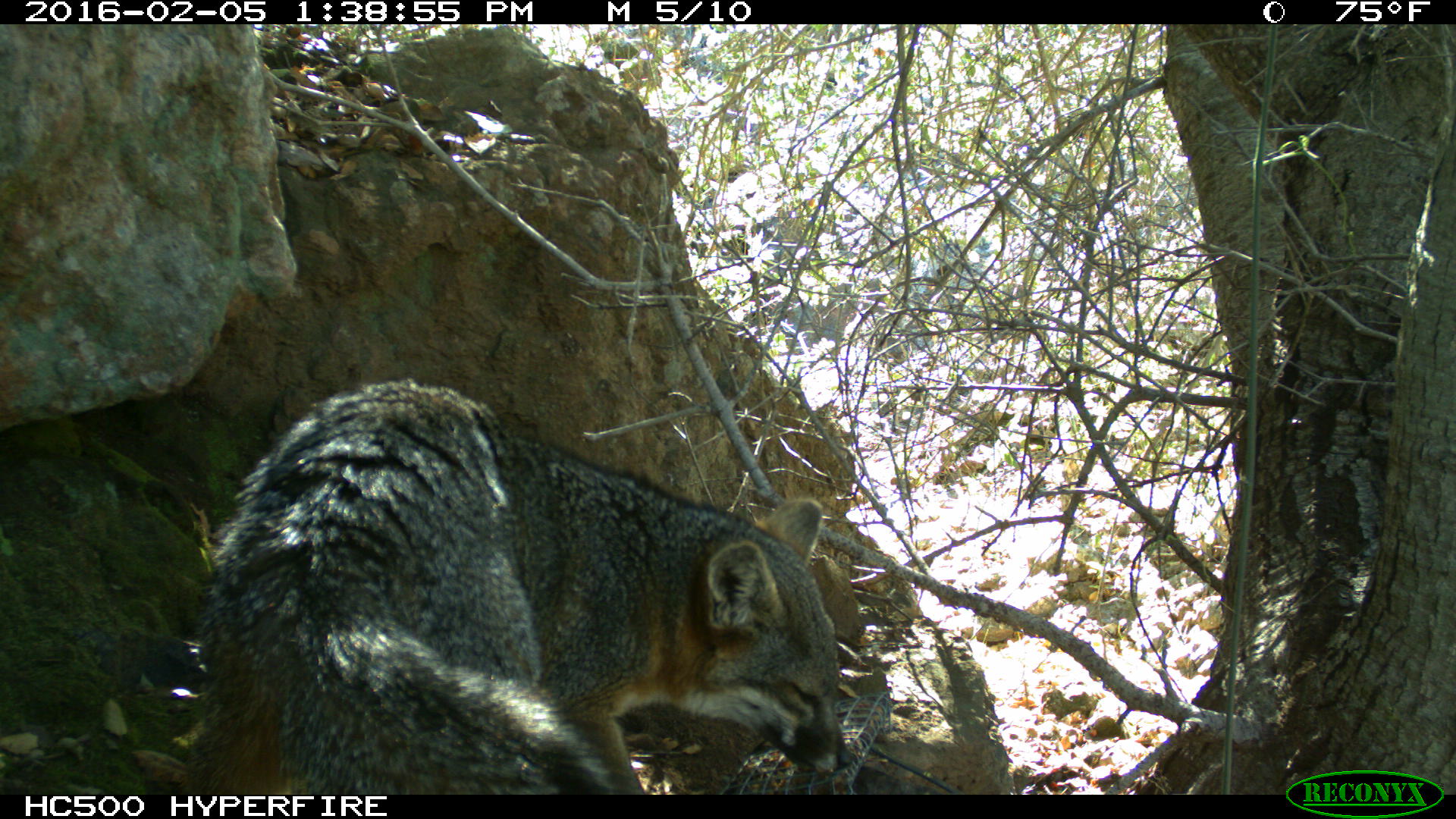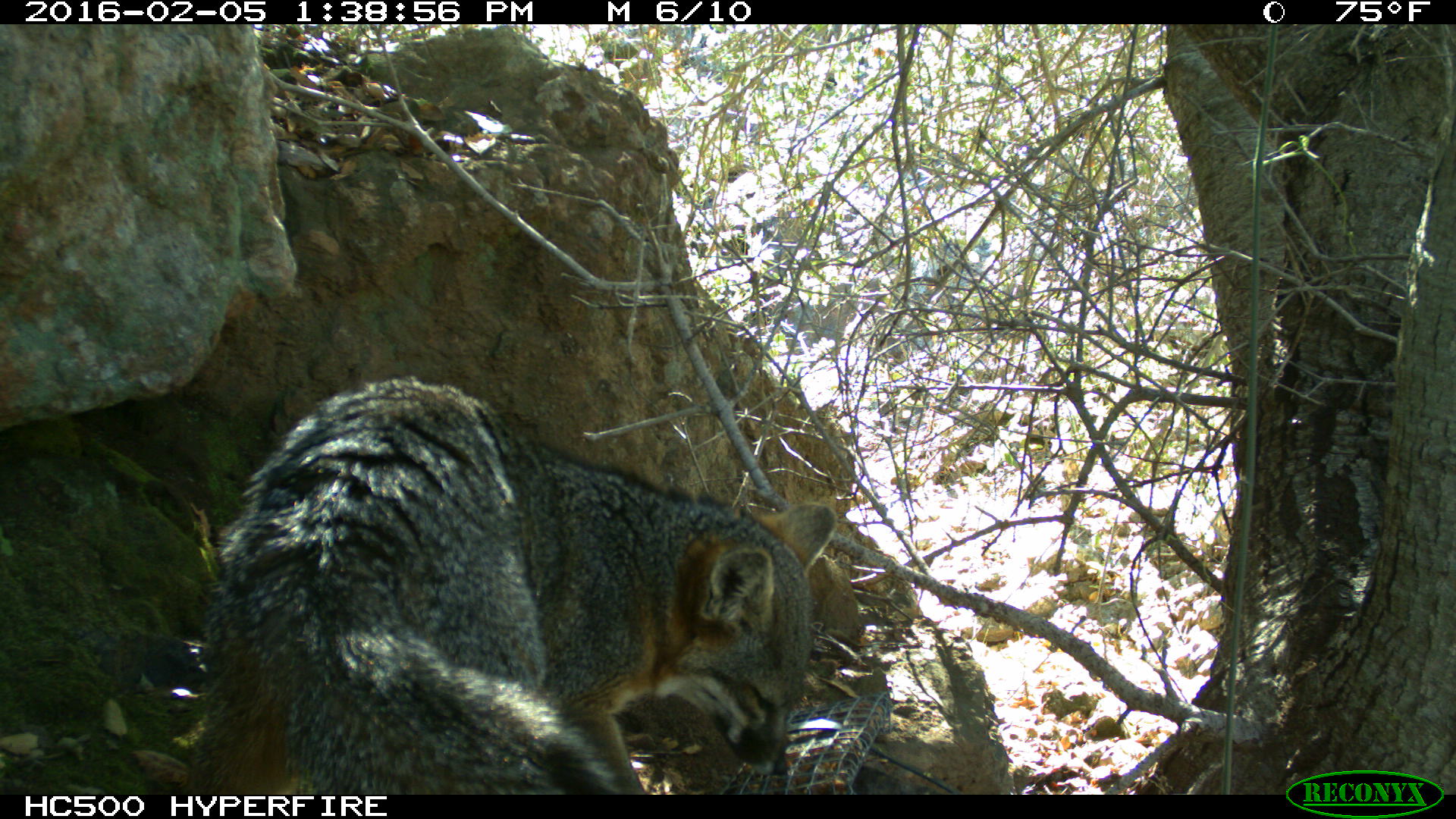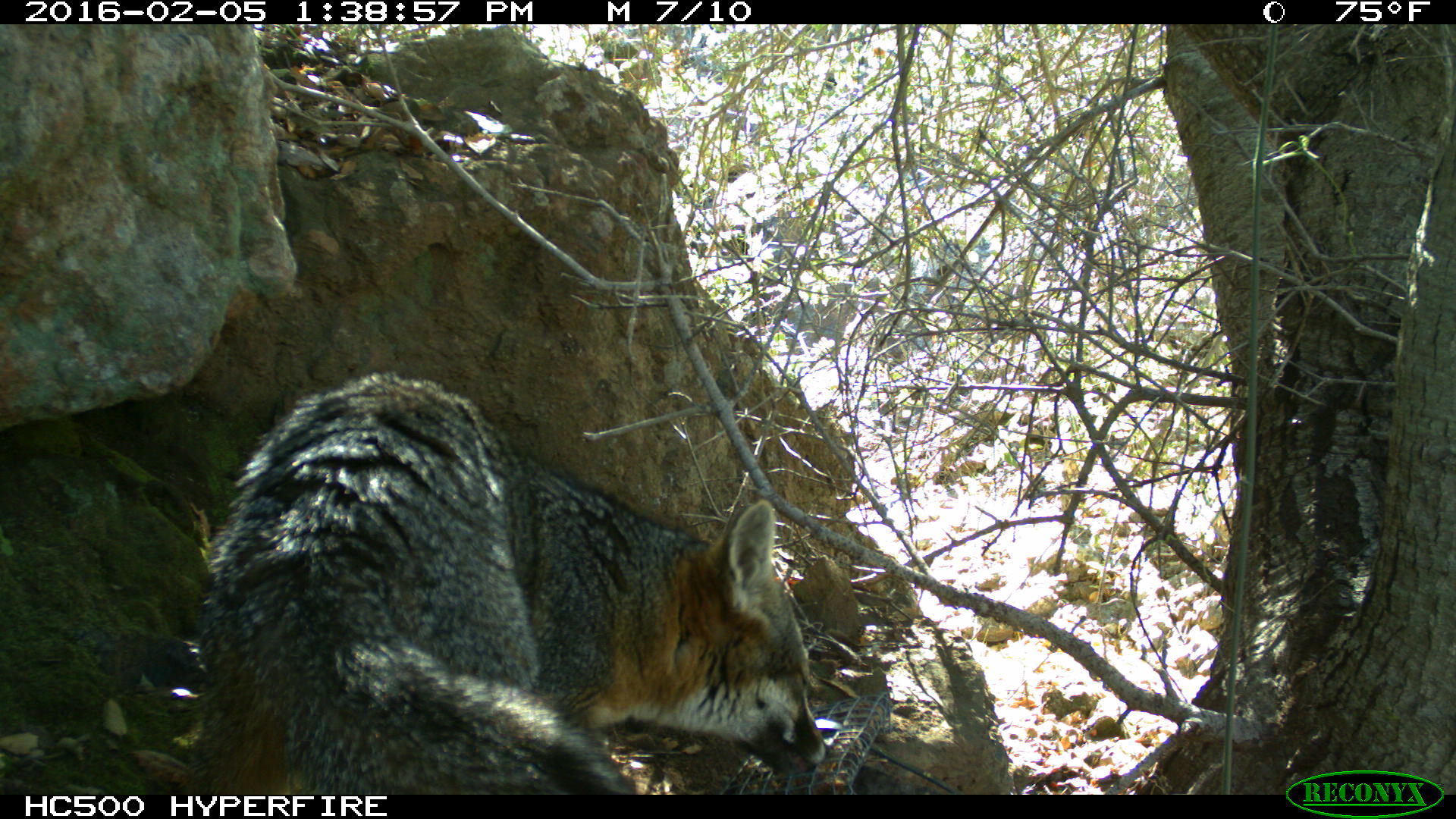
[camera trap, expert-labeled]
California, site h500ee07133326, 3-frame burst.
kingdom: Animalia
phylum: Chordata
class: Mammalia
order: Carnivora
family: Canidae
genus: Urocyon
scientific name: Urocyon littoralis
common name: island fox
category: fox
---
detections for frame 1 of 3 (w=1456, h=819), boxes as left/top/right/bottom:
fox: 187/375/851/793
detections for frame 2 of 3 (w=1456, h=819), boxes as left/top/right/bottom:
fox: 194/375/837/794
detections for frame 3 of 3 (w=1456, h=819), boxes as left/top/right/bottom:
fox: 180/371/830/793